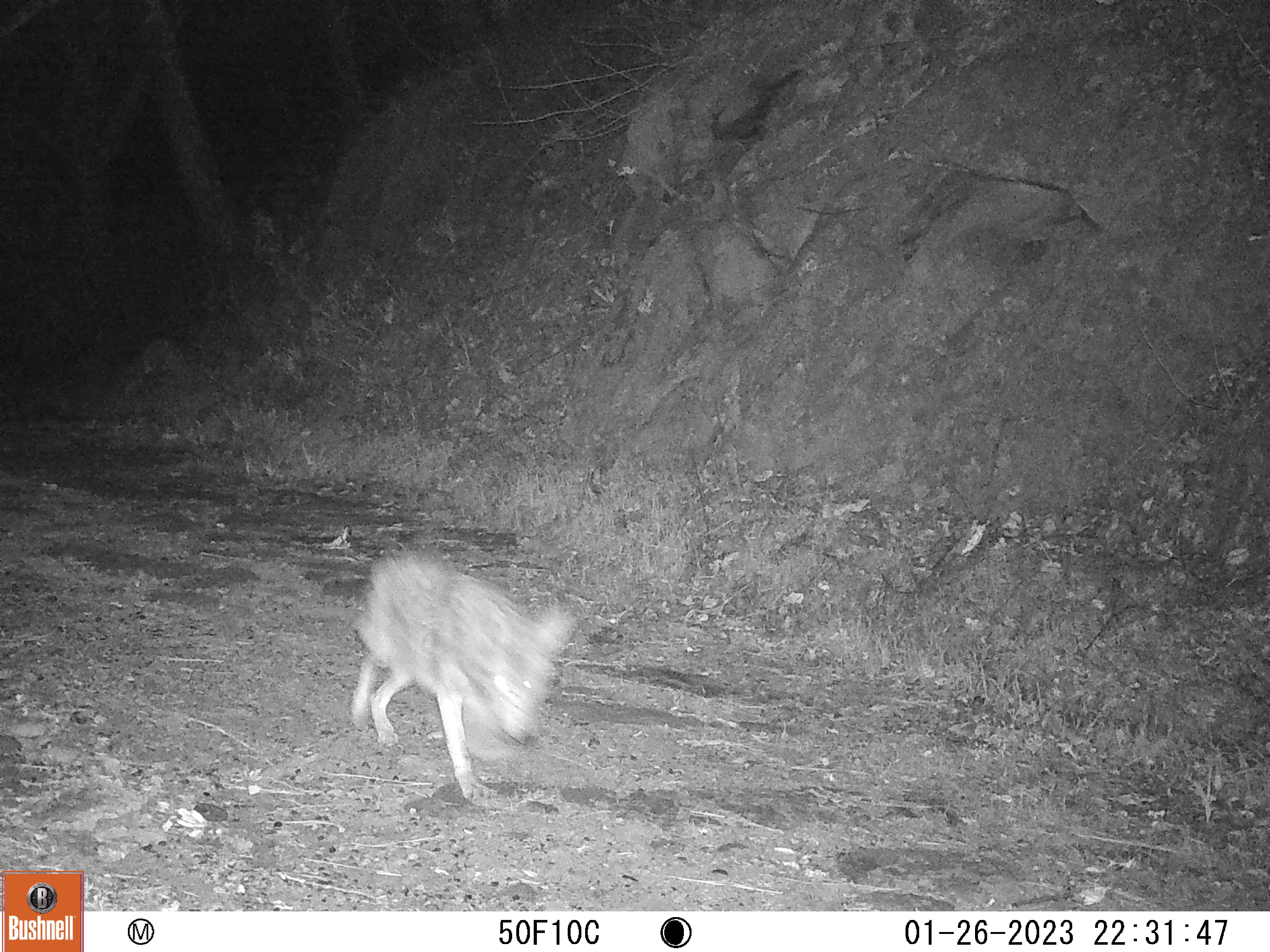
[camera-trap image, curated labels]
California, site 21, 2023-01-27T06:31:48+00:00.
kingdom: Animalia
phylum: Chordata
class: Mammalia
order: Carnivora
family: Canidae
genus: Canis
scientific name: Canis latrans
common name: coyote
Coyote (Canis latrans).